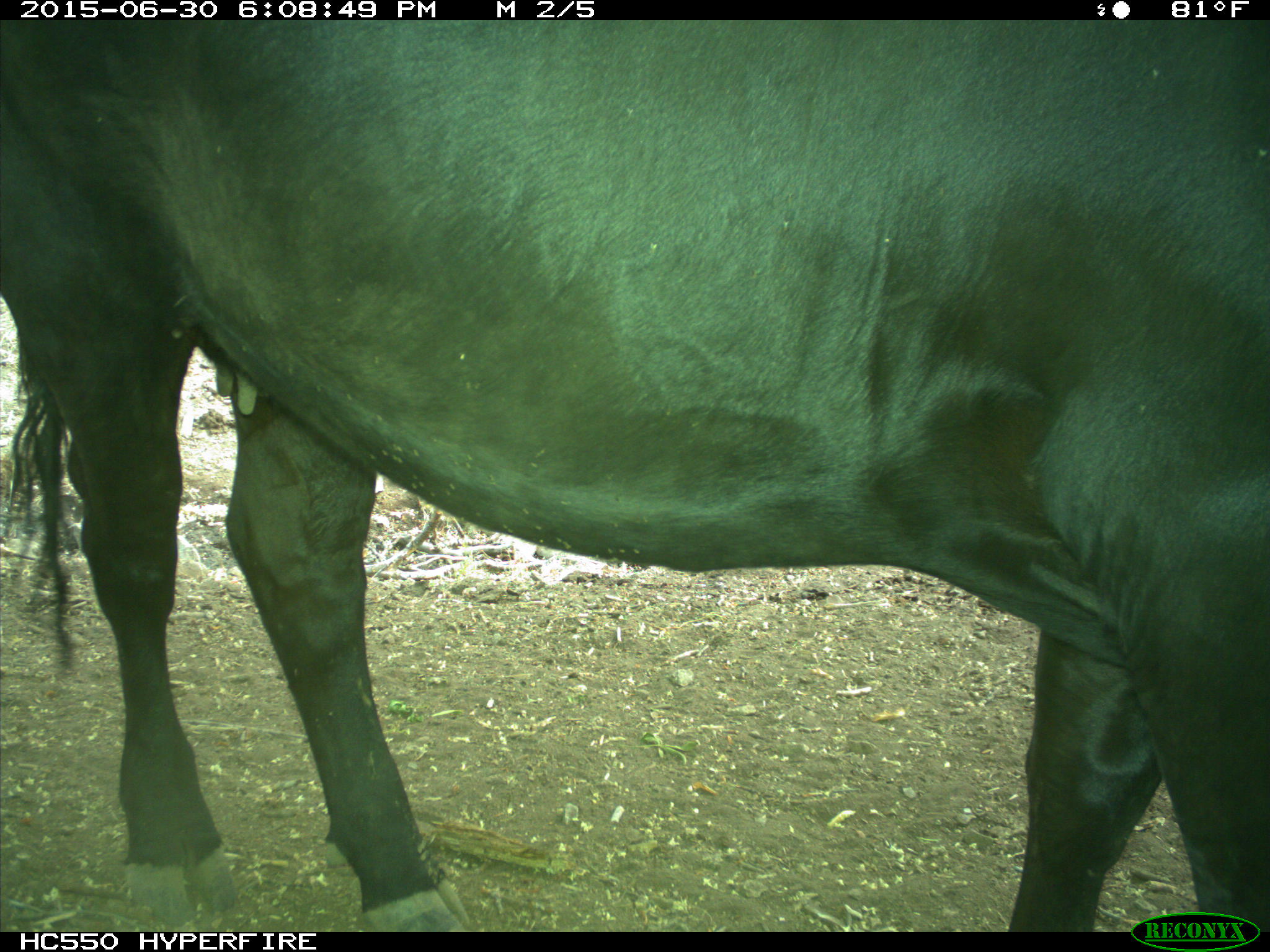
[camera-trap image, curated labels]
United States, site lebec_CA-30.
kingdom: Animalia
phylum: Chordata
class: Mammalia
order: Artiodactyla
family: Bovidae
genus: Bos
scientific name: Bos taurus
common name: domestic cow